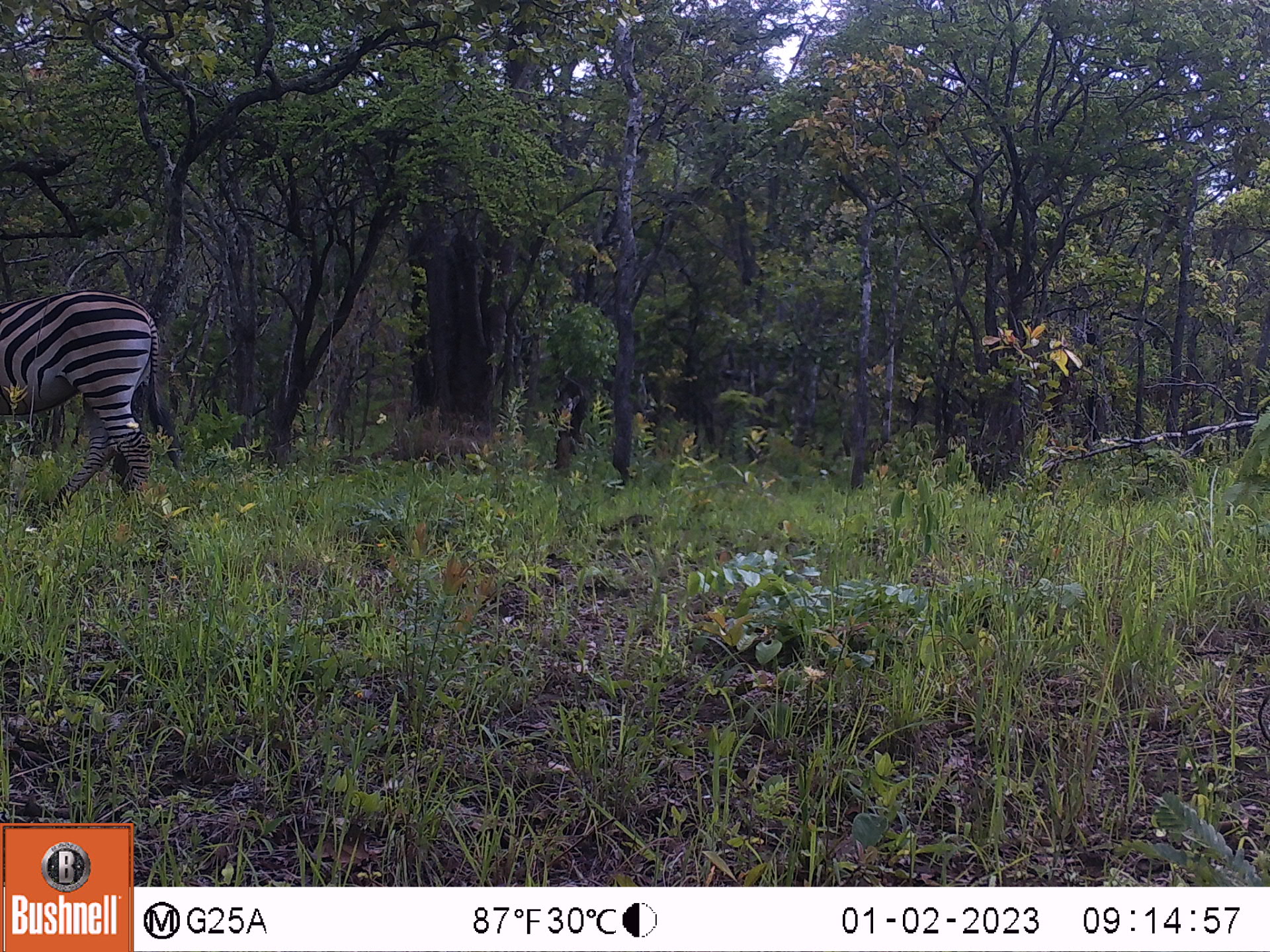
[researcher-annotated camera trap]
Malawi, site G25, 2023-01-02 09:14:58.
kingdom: Animalia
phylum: Chordata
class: Mammalia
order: Perissodactyla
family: Equidae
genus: Equus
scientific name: Equus quagga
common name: plains zebra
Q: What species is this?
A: Plains zebra (Equus quagga).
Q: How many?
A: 1.